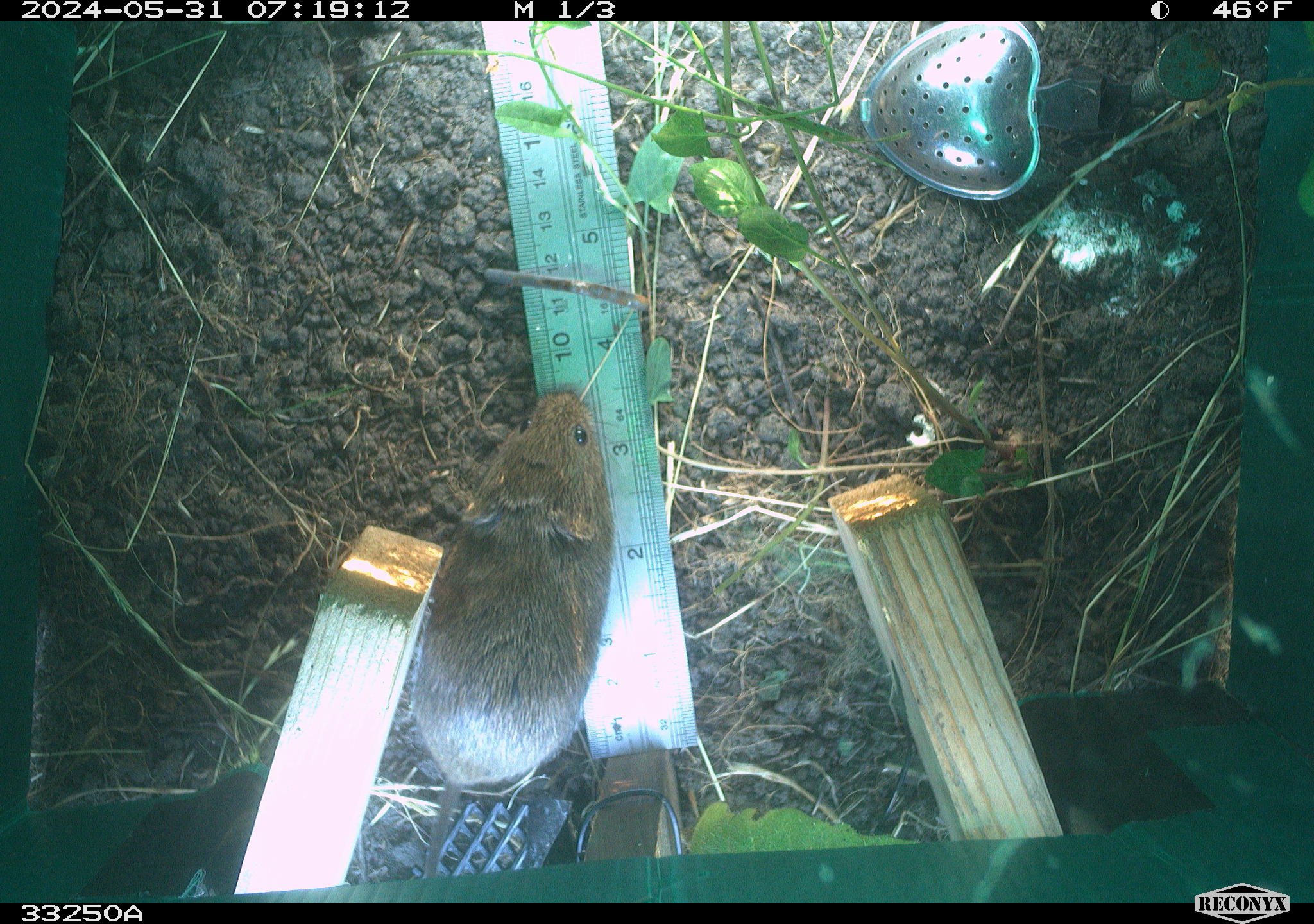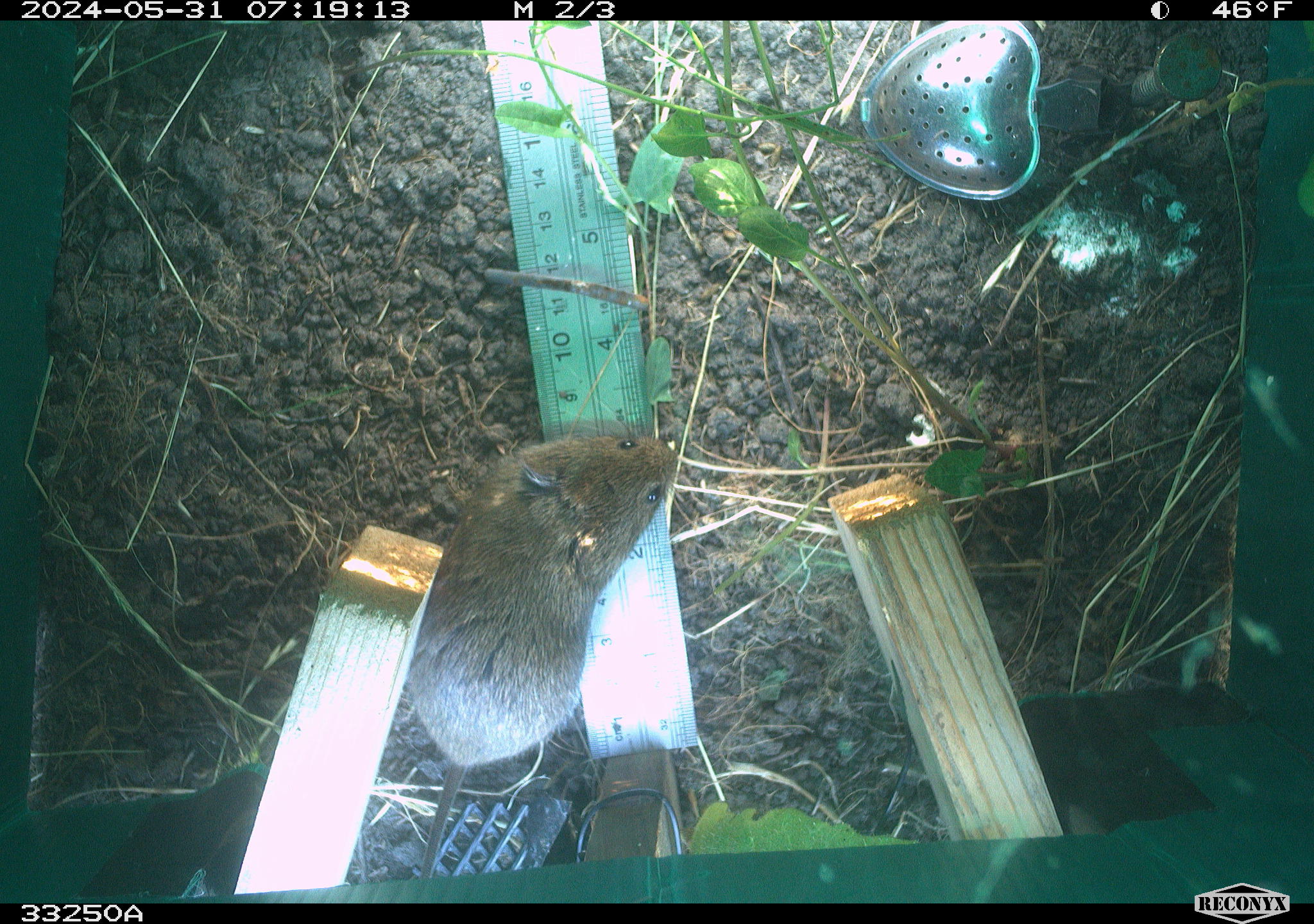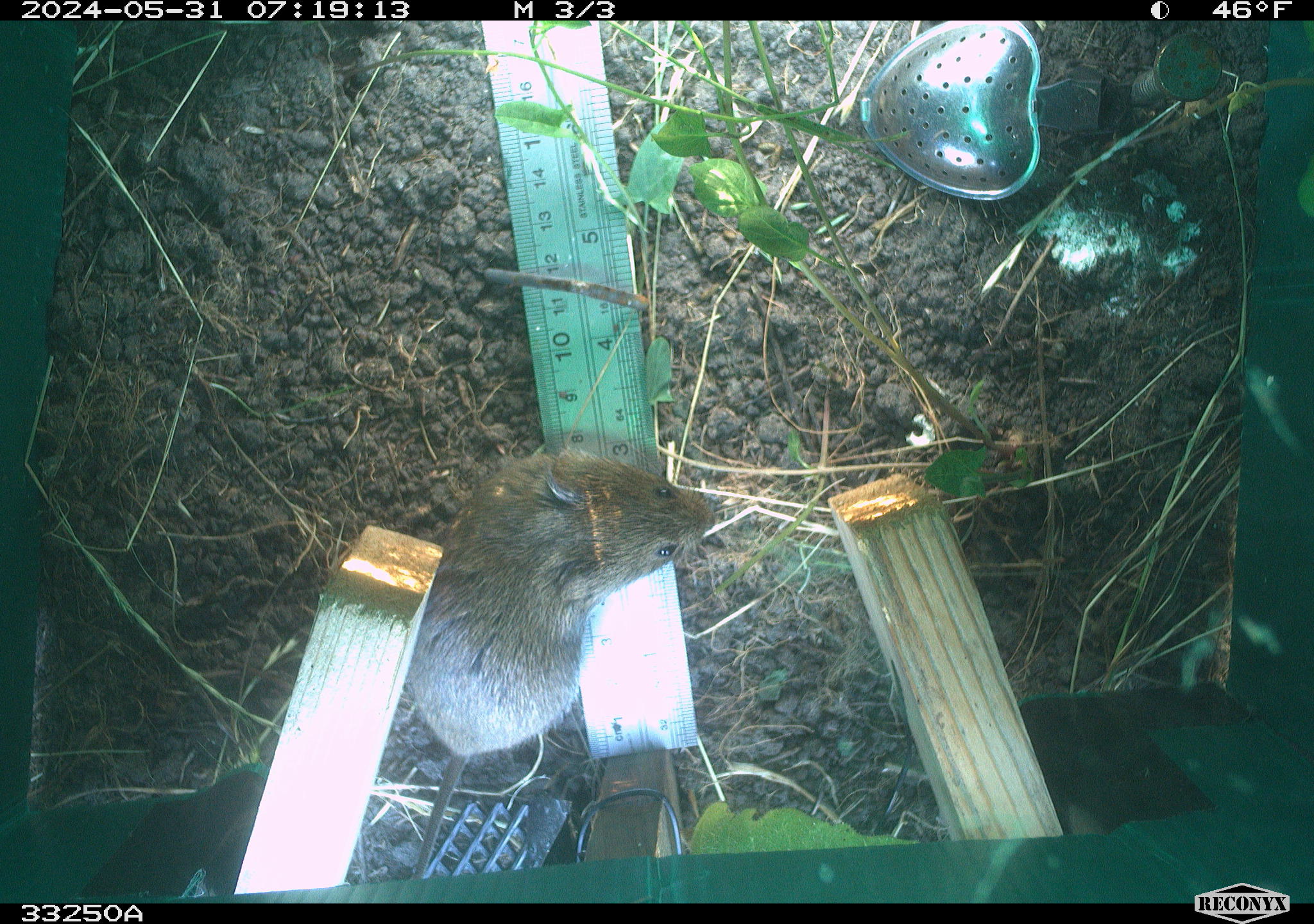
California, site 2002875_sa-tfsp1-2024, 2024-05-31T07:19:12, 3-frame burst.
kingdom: Animalia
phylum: Chordata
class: Mammalia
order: Rodentia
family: Cricetidae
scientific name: Arvicolinae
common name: voles, lemmings, and muskrats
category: arvicolinae subfamily